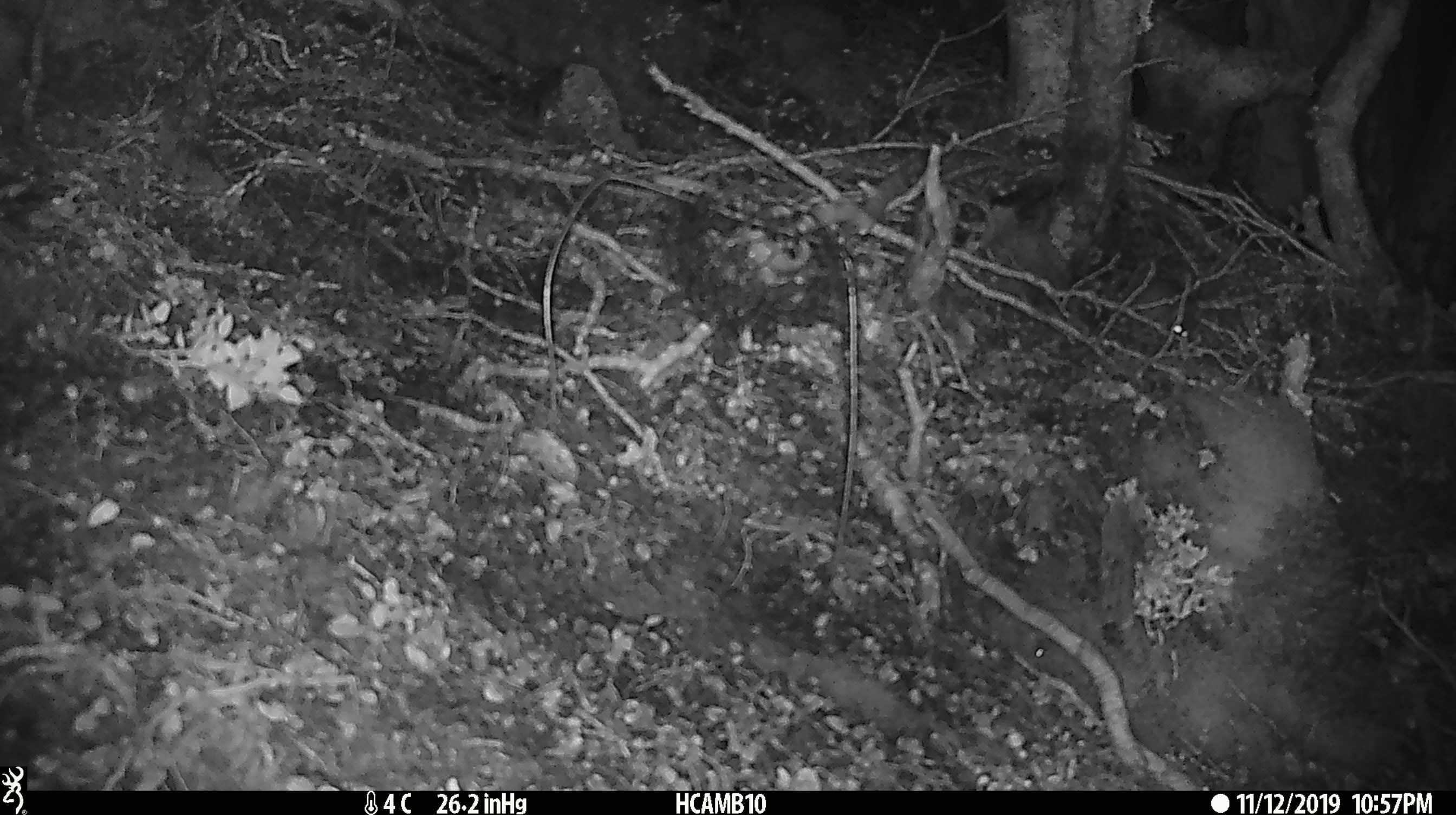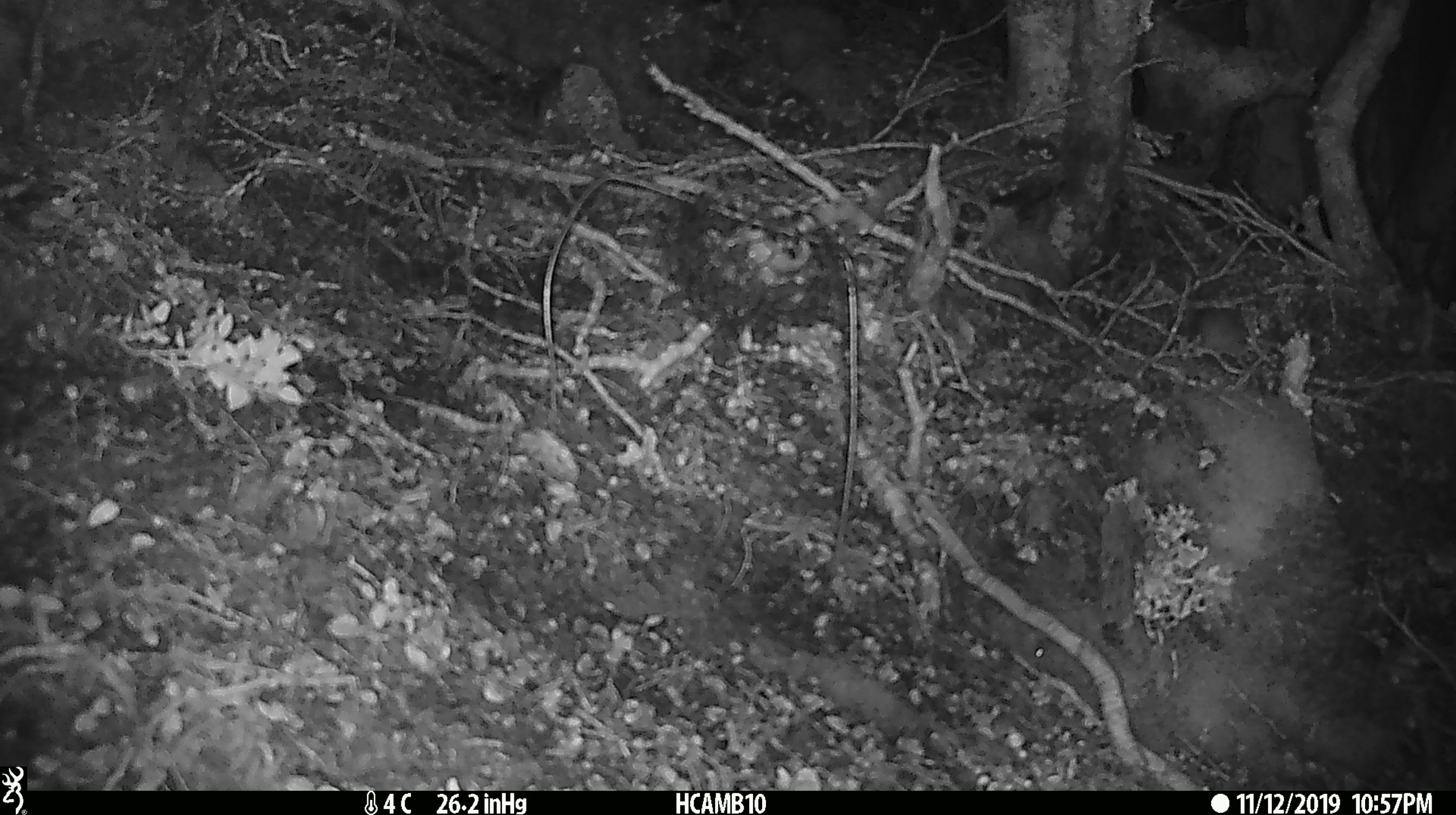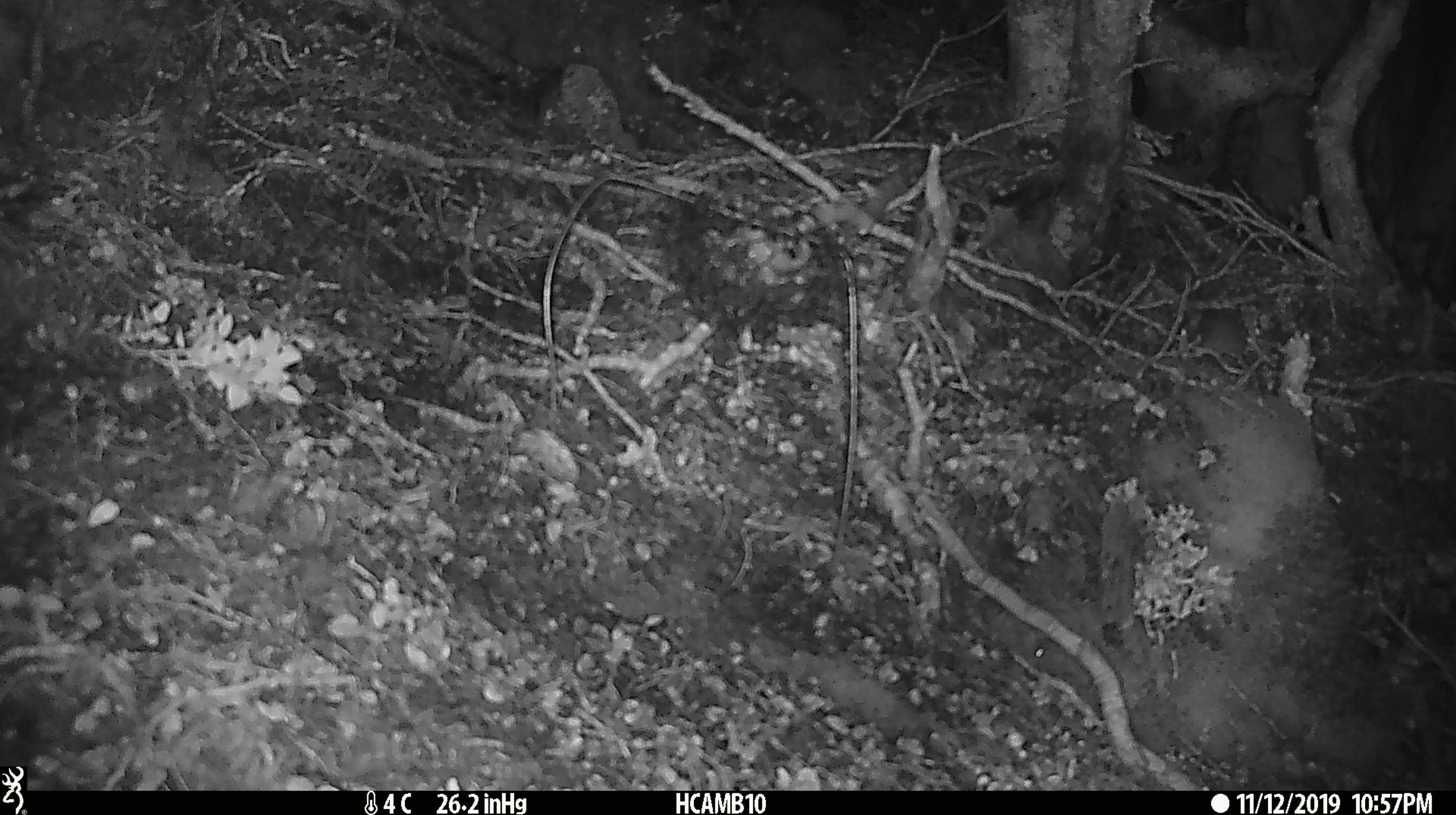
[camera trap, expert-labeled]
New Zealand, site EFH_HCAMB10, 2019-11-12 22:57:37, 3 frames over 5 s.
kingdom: Animalia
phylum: Chordata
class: Mammalia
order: Rodentia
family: Muridae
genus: Mus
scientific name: Mus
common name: mouse